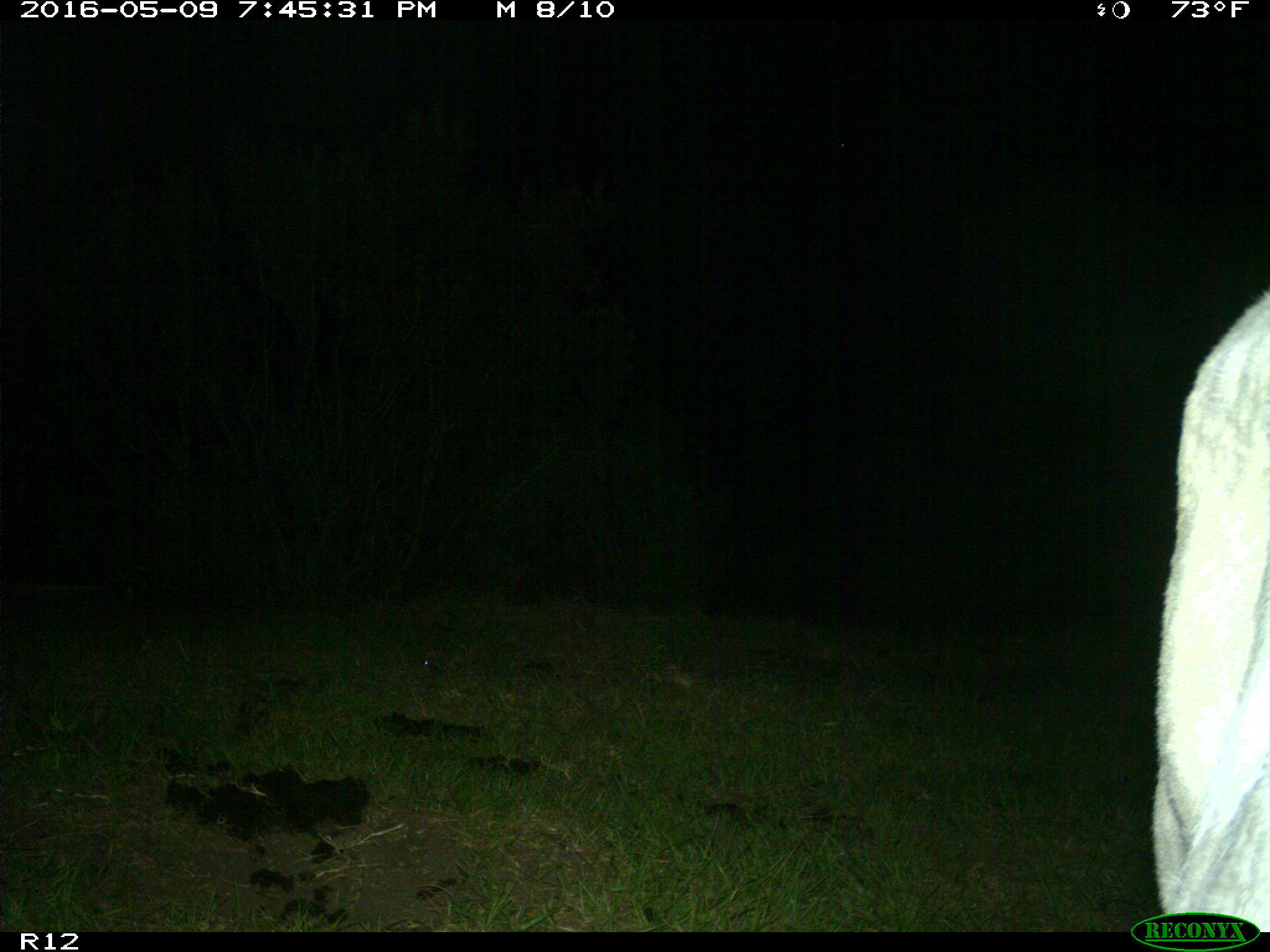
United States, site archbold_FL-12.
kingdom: Animalia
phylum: Chordata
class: Mammalia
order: Artiodactyla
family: Bovidae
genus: Bos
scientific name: Bos taurus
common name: domestic cow